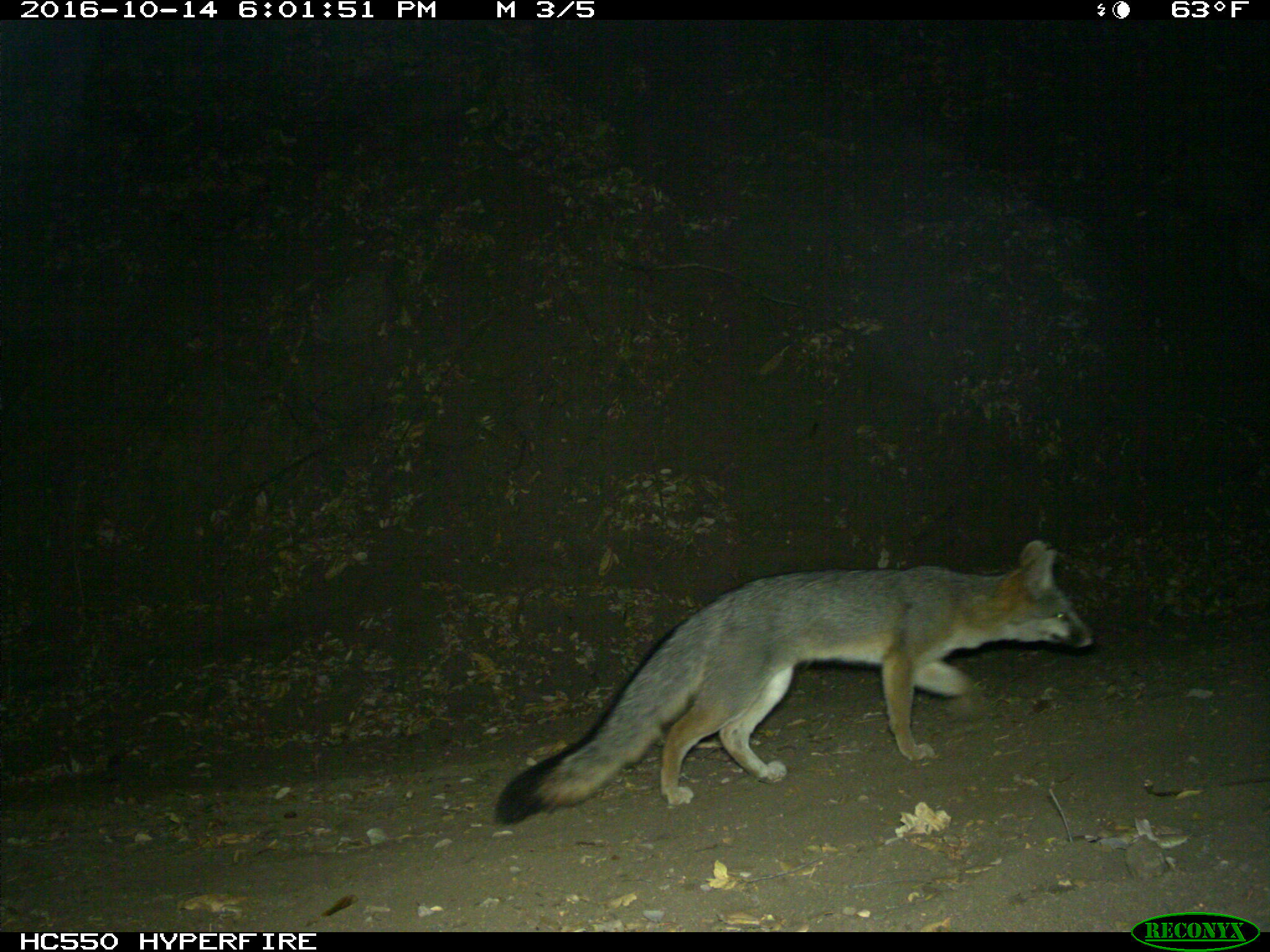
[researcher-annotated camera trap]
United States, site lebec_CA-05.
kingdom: Animalia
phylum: Chordata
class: Mammalia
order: Carnivora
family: Canidae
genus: Urocyon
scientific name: Urocyon cinereoargenteus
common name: gray fox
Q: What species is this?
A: Urocyon cinereoargenteus (gray fox).